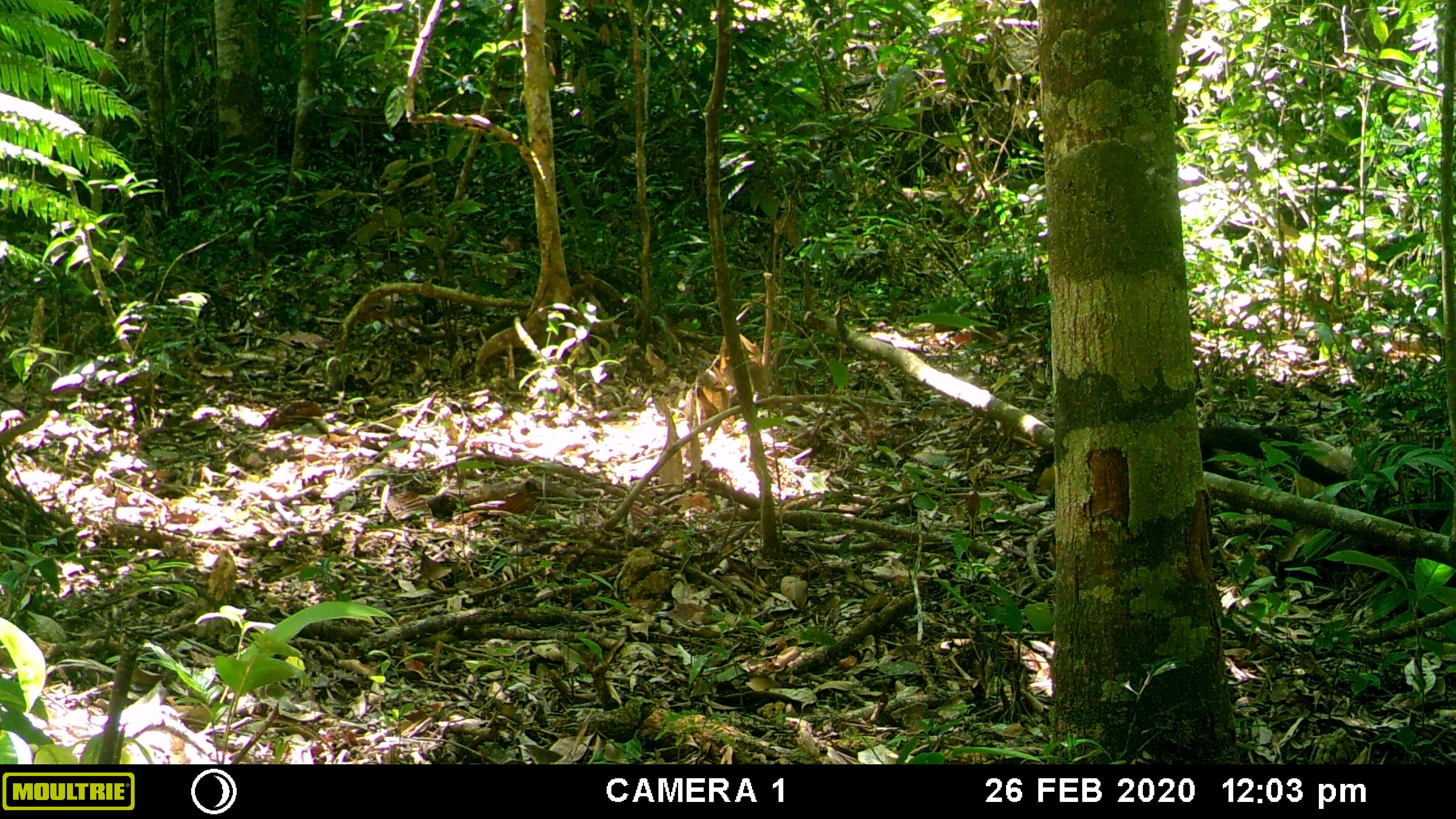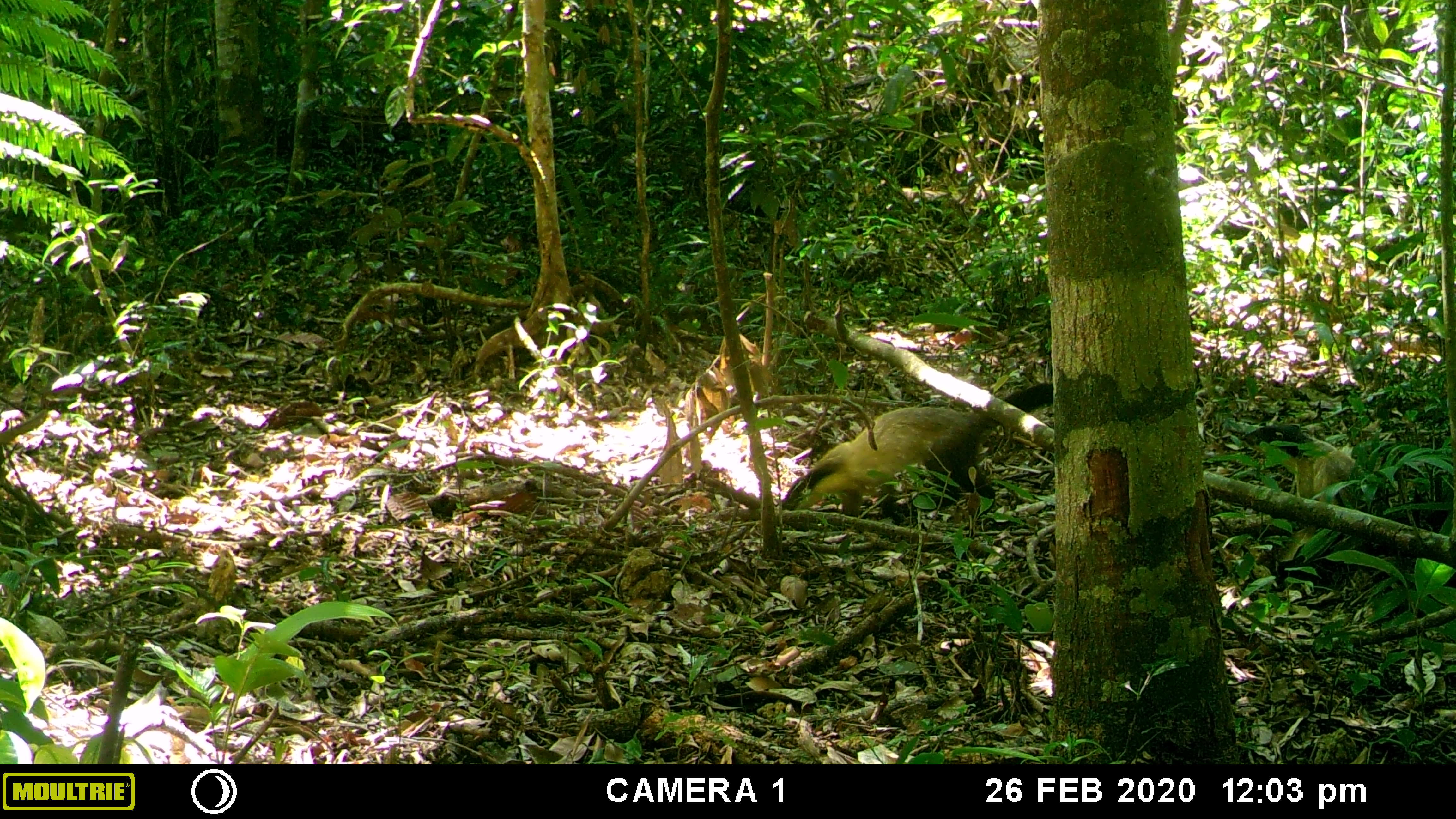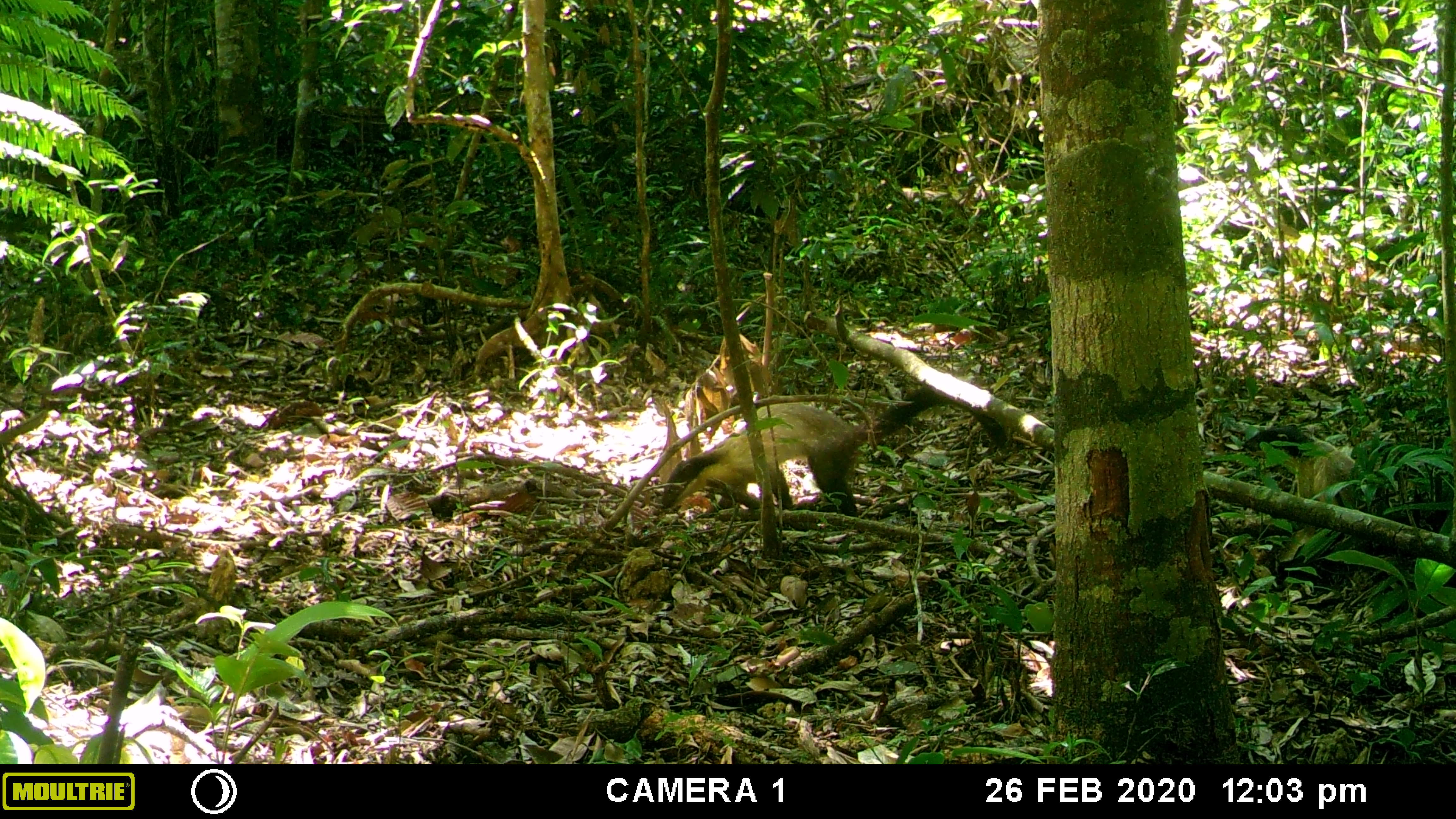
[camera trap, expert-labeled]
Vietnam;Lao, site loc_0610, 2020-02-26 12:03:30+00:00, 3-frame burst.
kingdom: Animalia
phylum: Chordata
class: Mammalia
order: Carnivora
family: Mustelidae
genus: Martes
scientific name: Martes flavigula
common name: yellow-throated marten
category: yellow throated marten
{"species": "yellow throated marten (yellow-throated marten) (Martes flavigula)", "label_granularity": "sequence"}